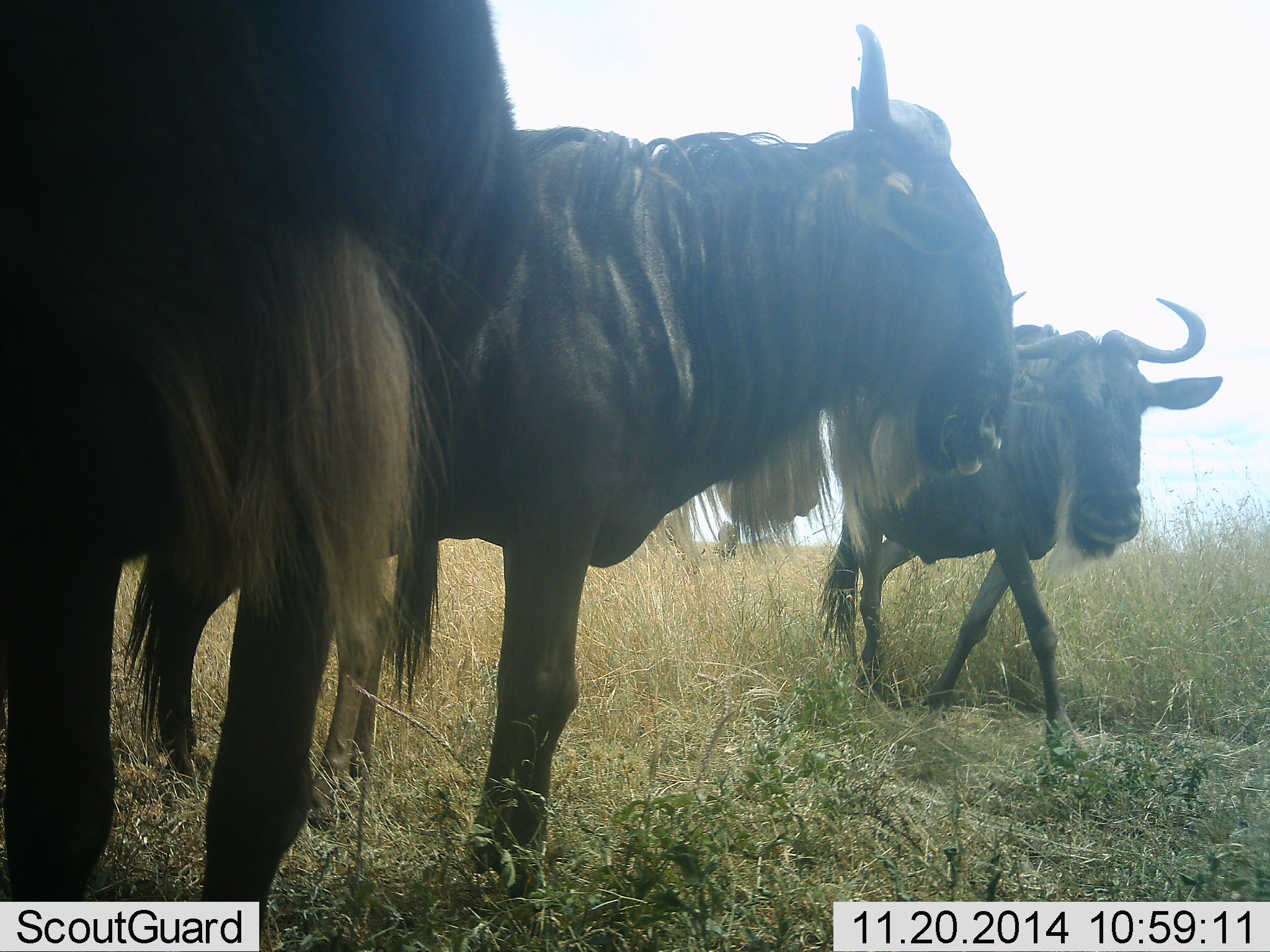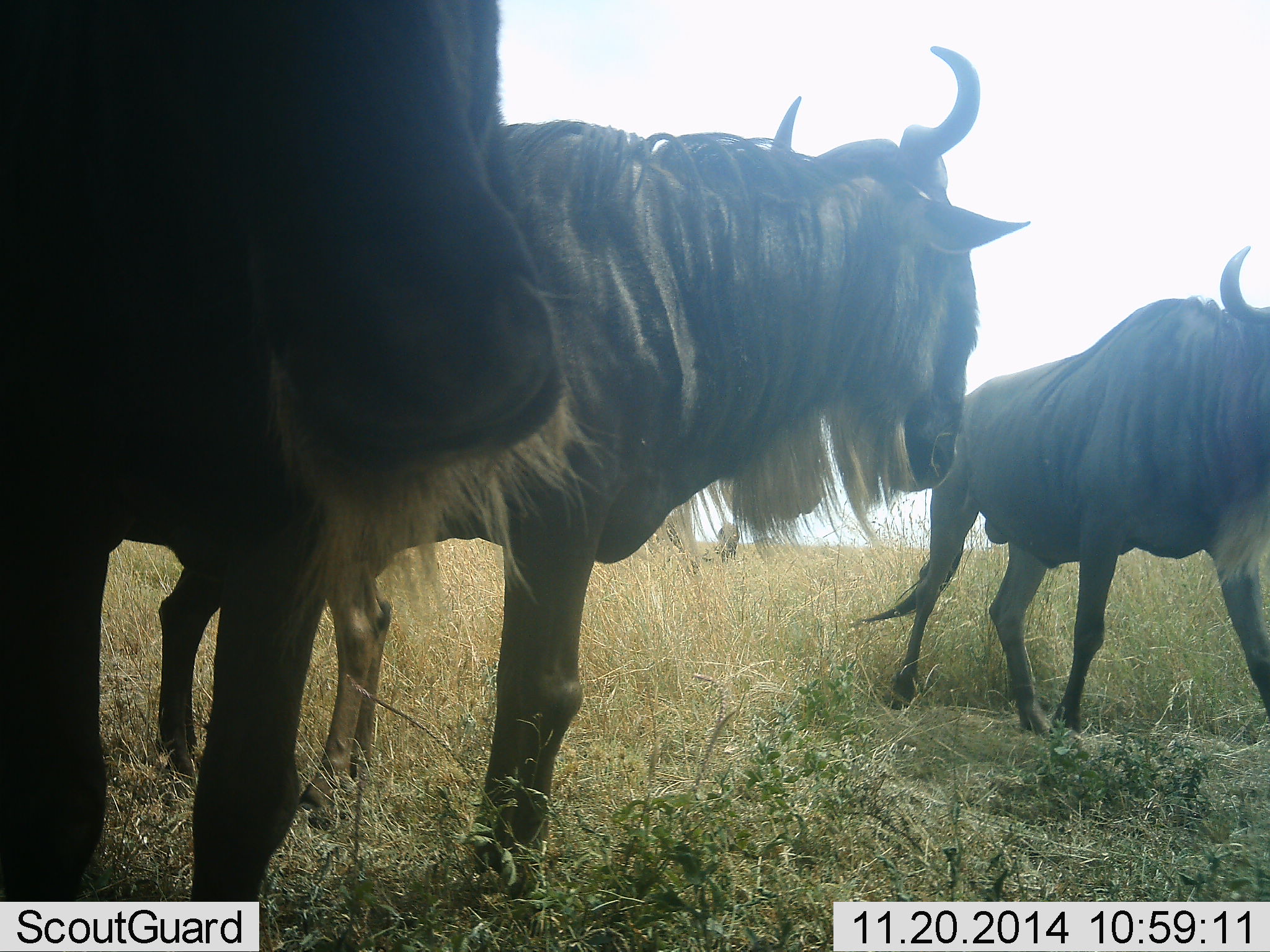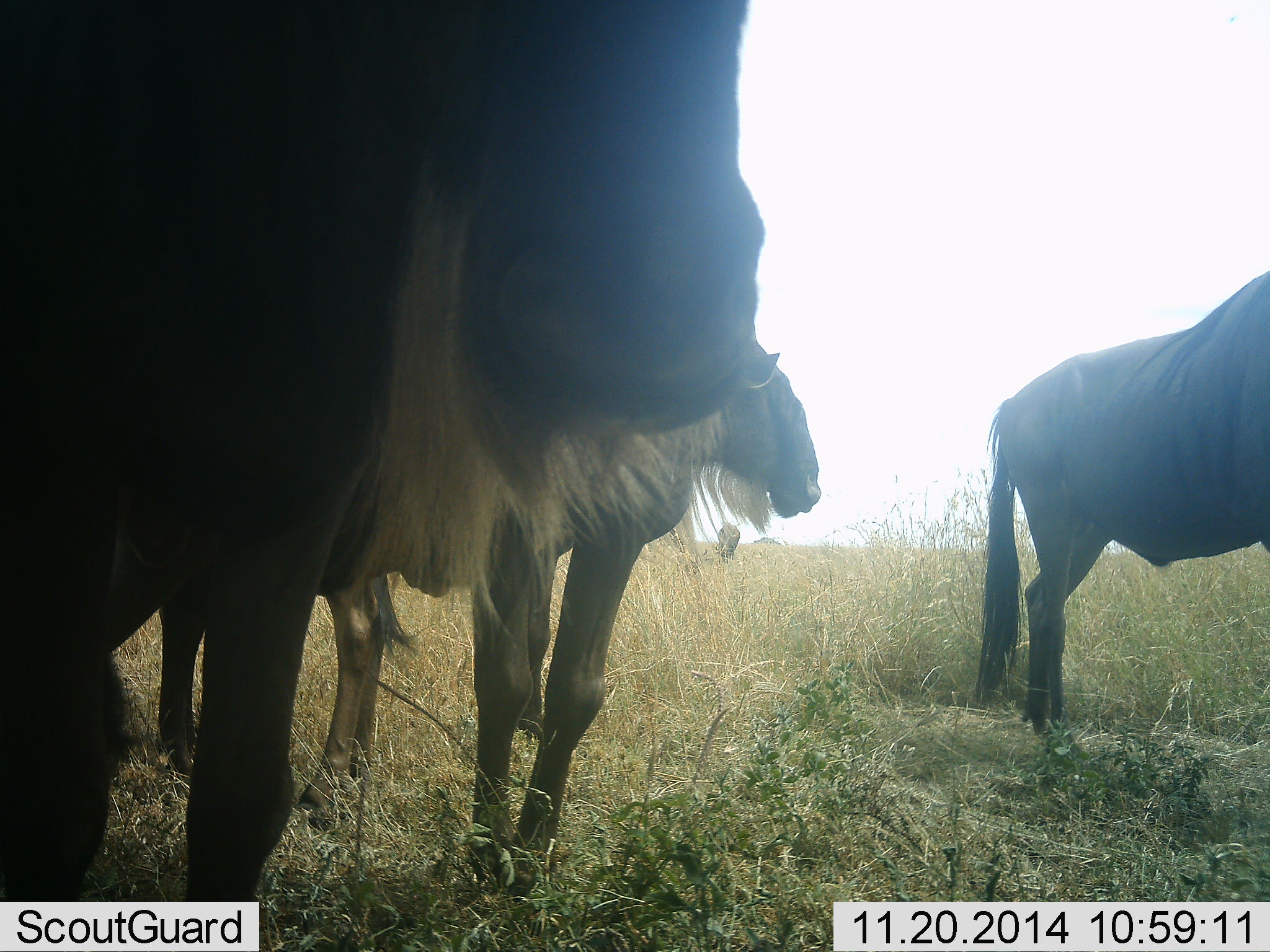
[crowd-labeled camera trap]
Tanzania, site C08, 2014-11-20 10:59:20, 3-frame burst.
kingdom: Animalia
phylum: Chordata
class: Mammalia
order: Artiodactyla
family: Bovidae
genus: Connochaetes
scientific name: Connochaetes taurinus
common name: blue wildebeest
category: wildebeest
Wildebeest (blue wildebeest) (Connochaetes taurinus), count 3. Behavior (volunteer vote fractions): standing 80%, resting 0%, moving 70%, interacting 10%. Young present (vote fraction): 0%. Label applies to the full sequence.